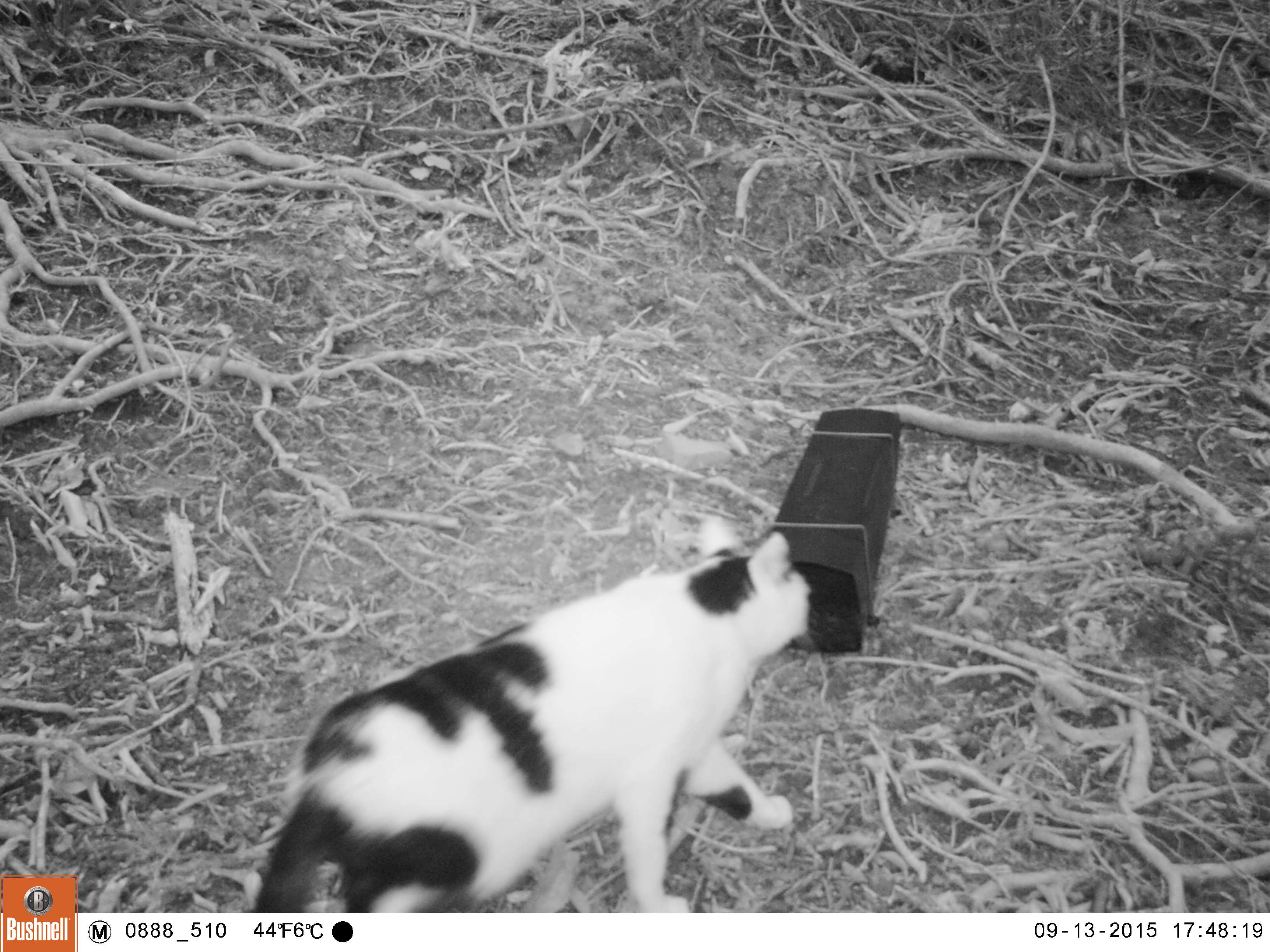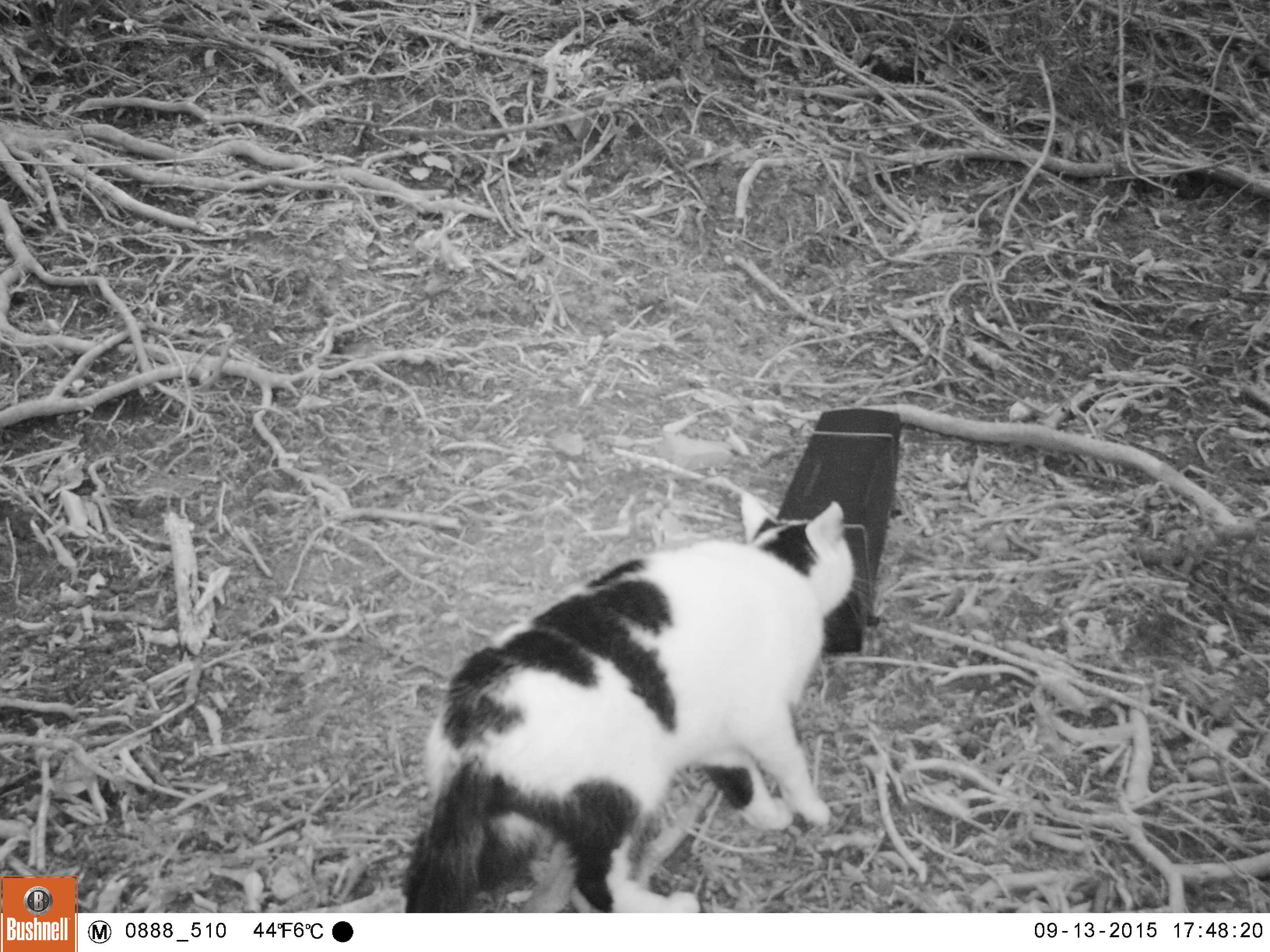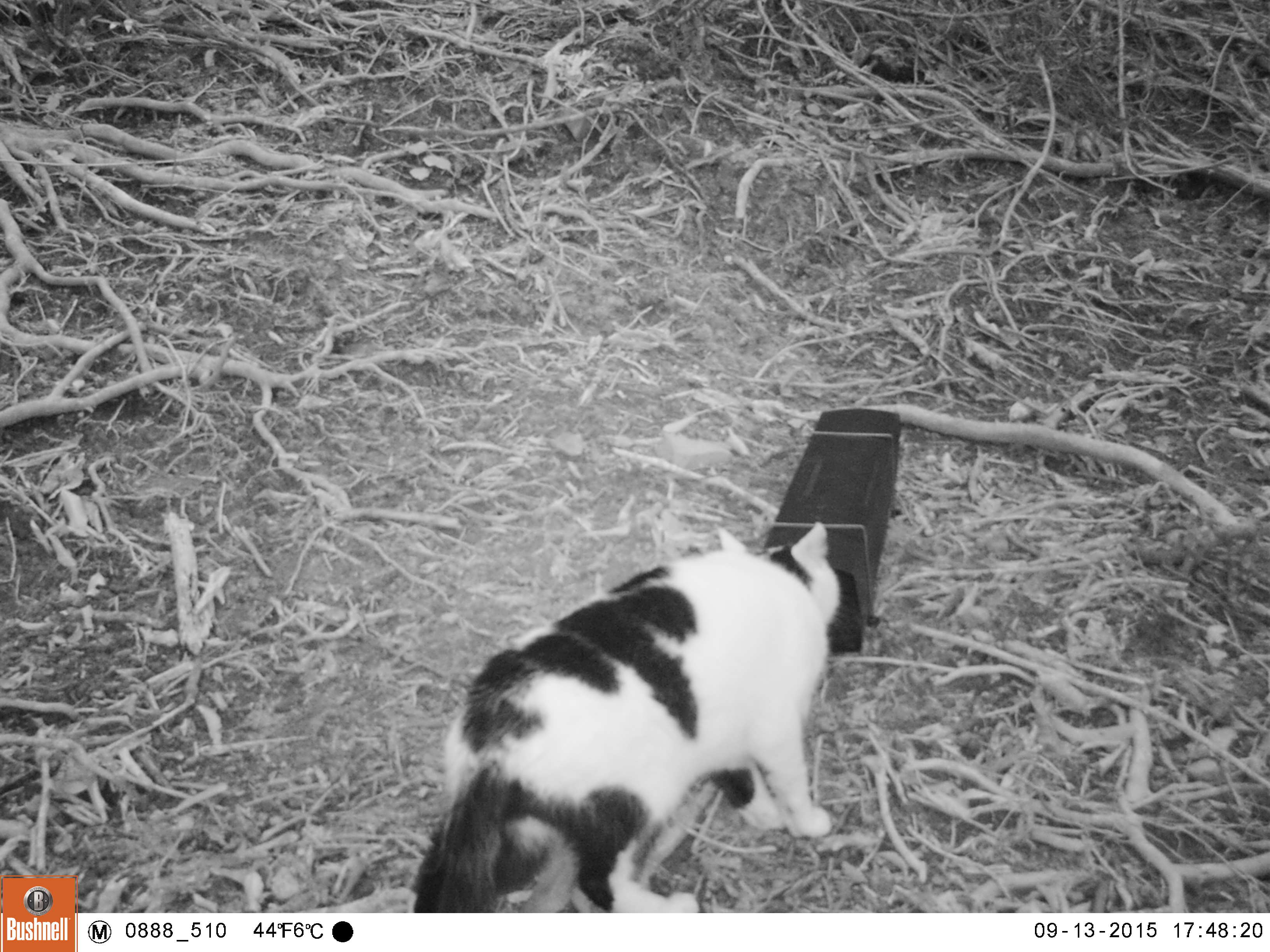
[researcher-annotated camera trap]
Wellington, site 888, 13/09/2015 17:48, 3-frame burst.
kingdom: Animalia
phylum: Chordata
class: Mammalia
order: Carnivora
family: Felidae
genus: Felis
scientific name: Felis catus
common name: cat